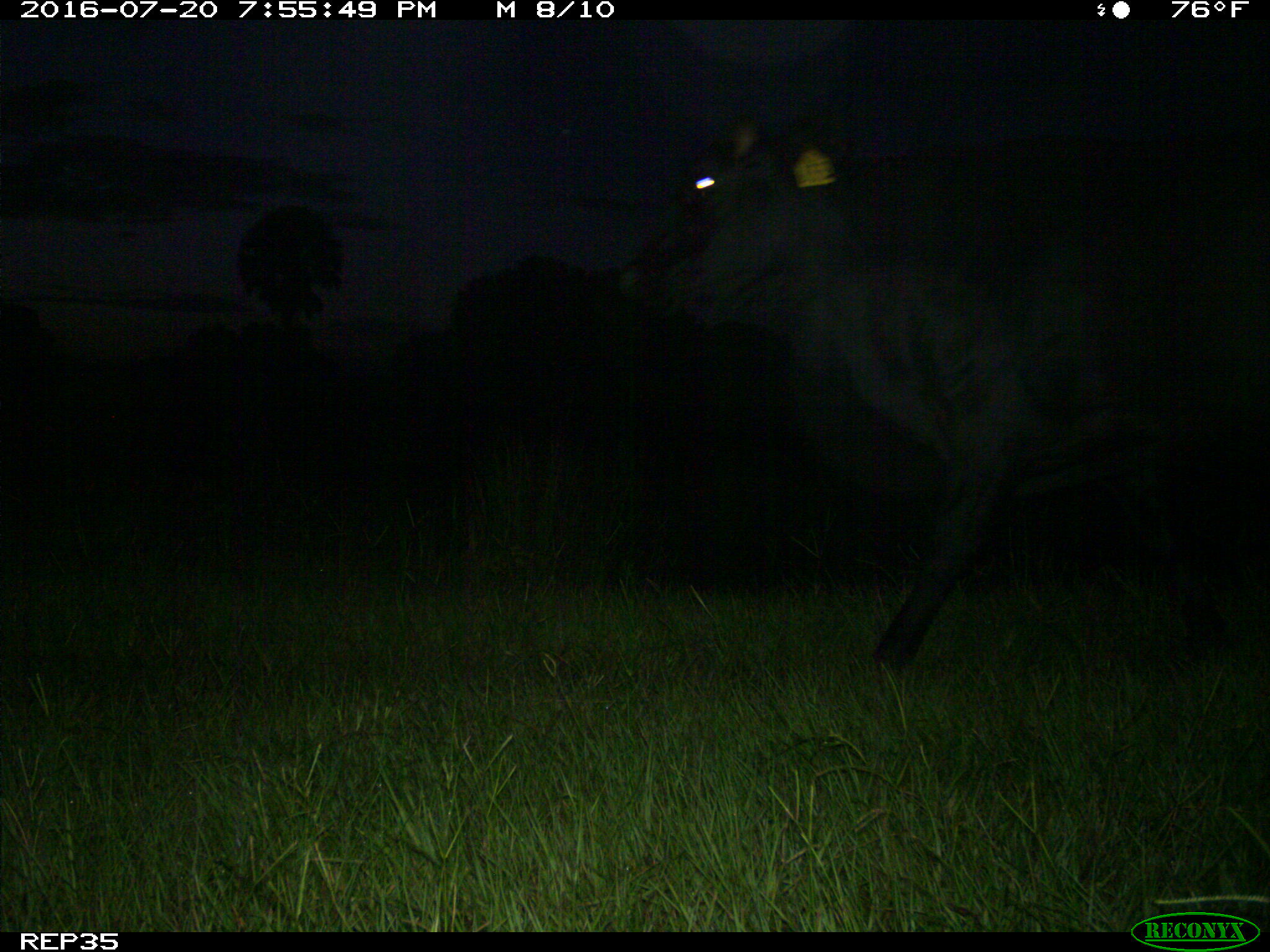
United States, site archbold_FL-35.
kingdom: Animalia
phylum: Chordata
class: Mammalia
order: Artiodactyla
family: Bovidae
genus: Bos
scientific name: Bos taurus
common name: domestic cow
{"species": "Bos taurus (domestic cow)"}